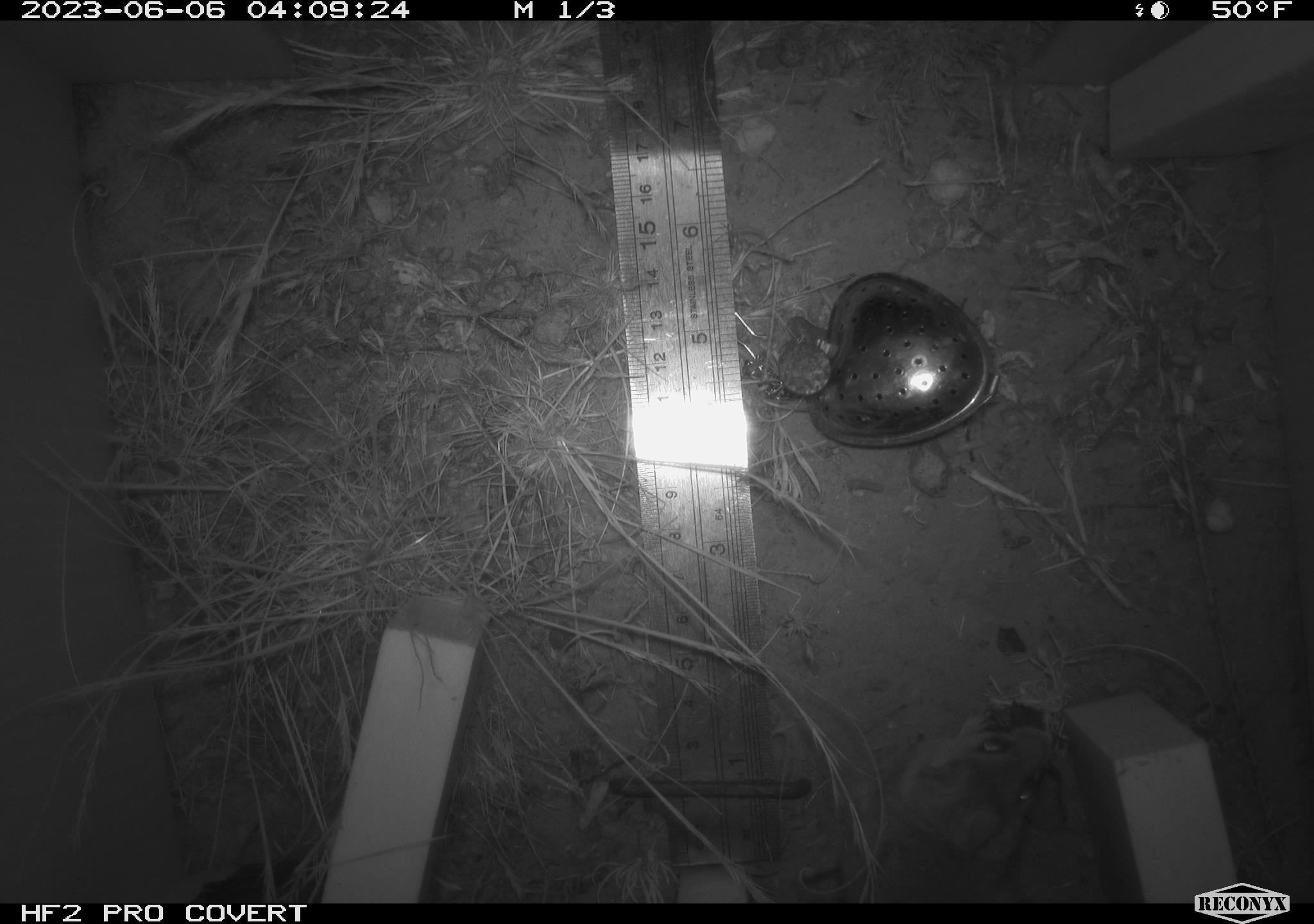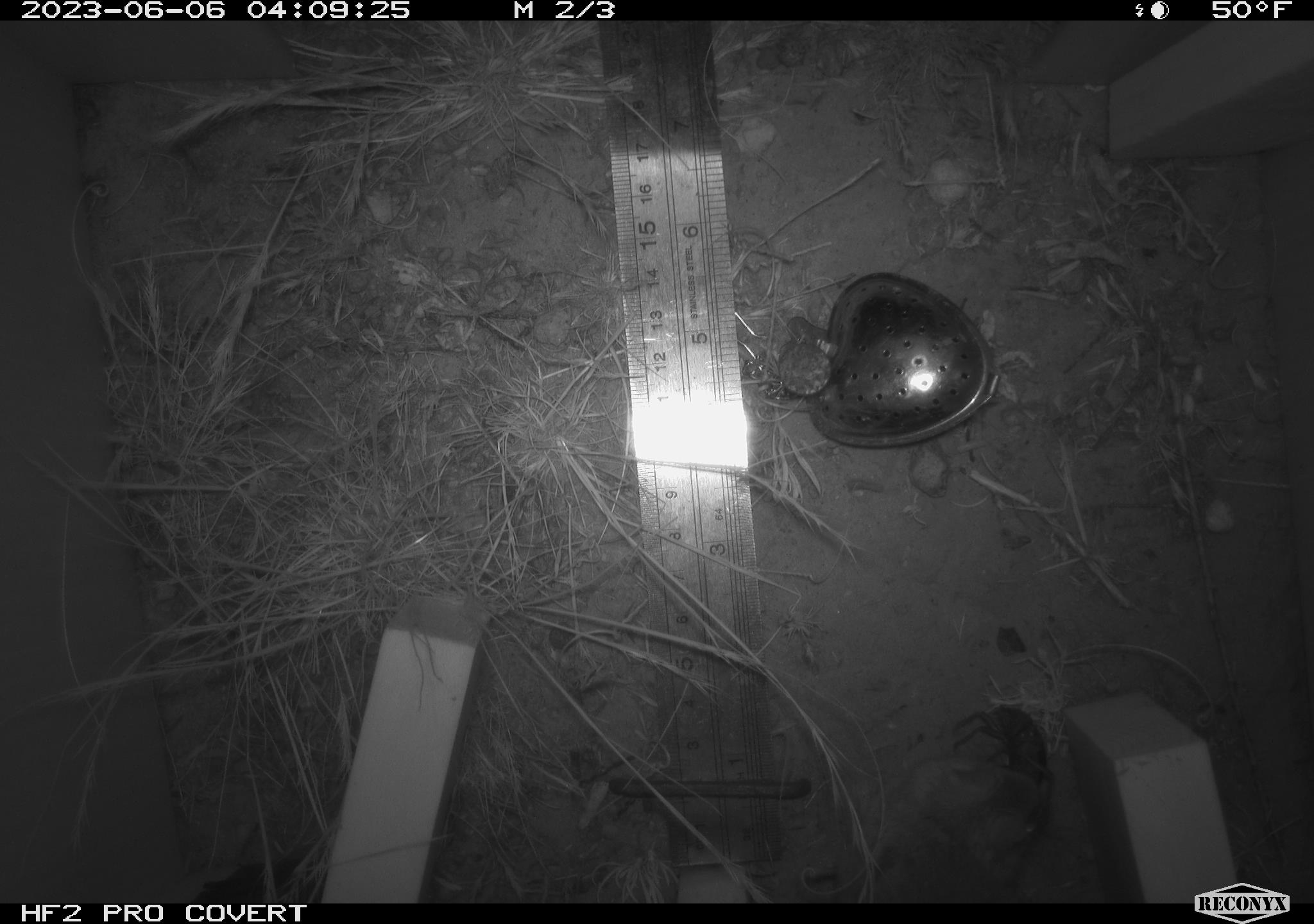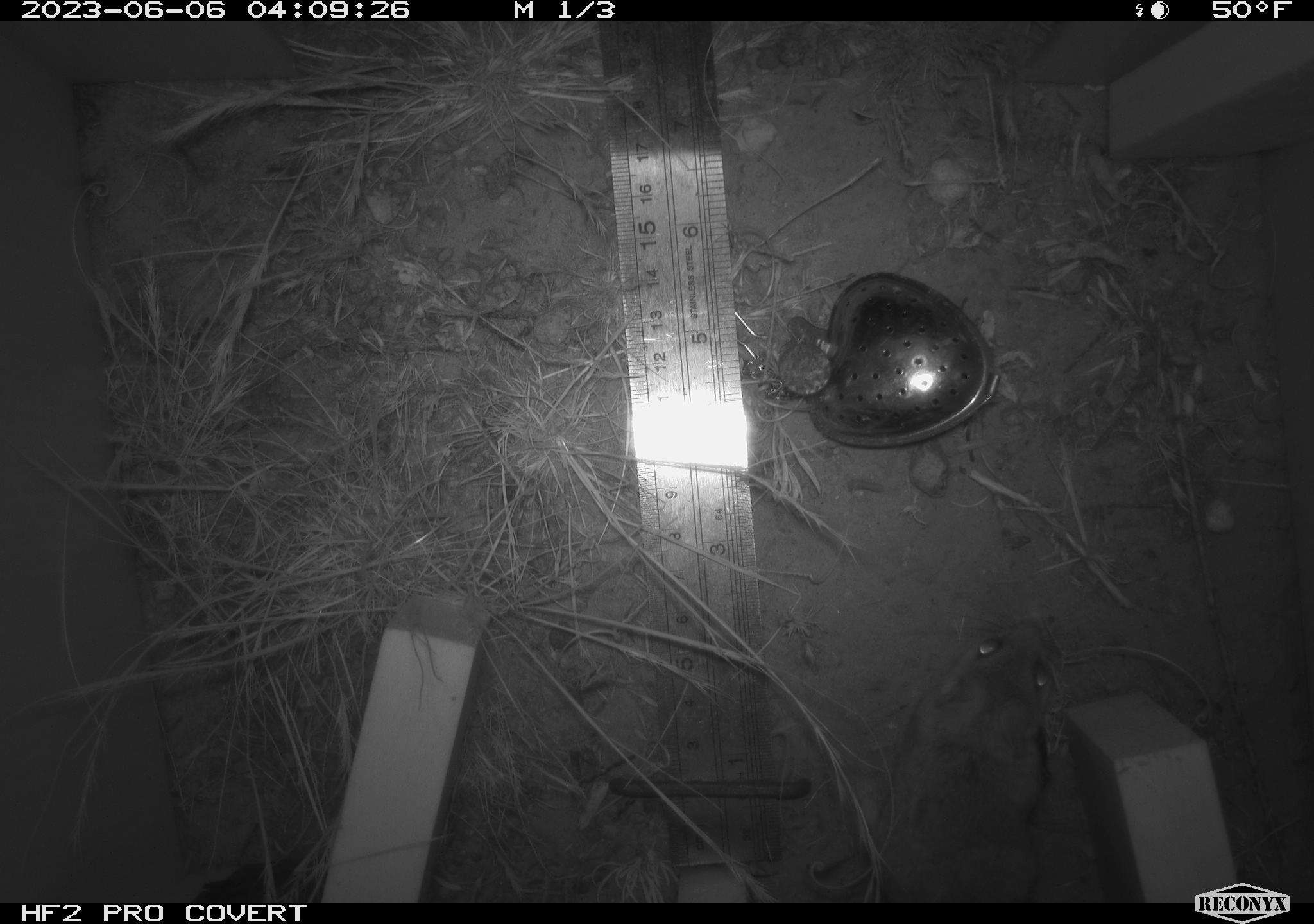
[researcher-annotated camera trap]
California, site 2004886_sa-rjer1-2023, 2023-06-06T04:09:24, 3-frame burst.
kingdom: Animalia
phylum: Arthropoda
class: Insecta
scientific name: Insecta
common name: insect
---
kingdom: Animalia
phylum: Chordata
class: Mammalia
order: Rodentia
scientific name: Rodentia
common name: mouse species